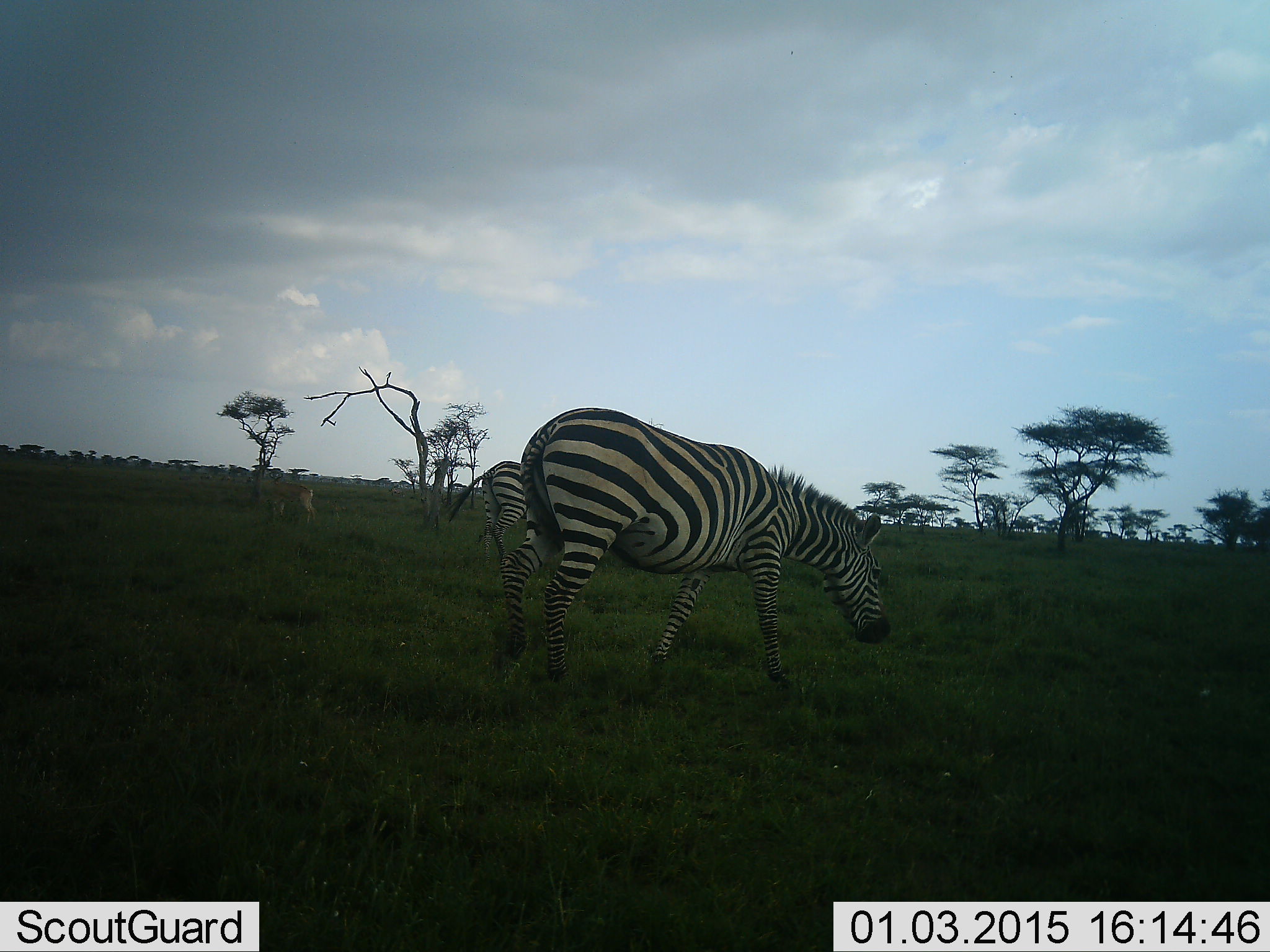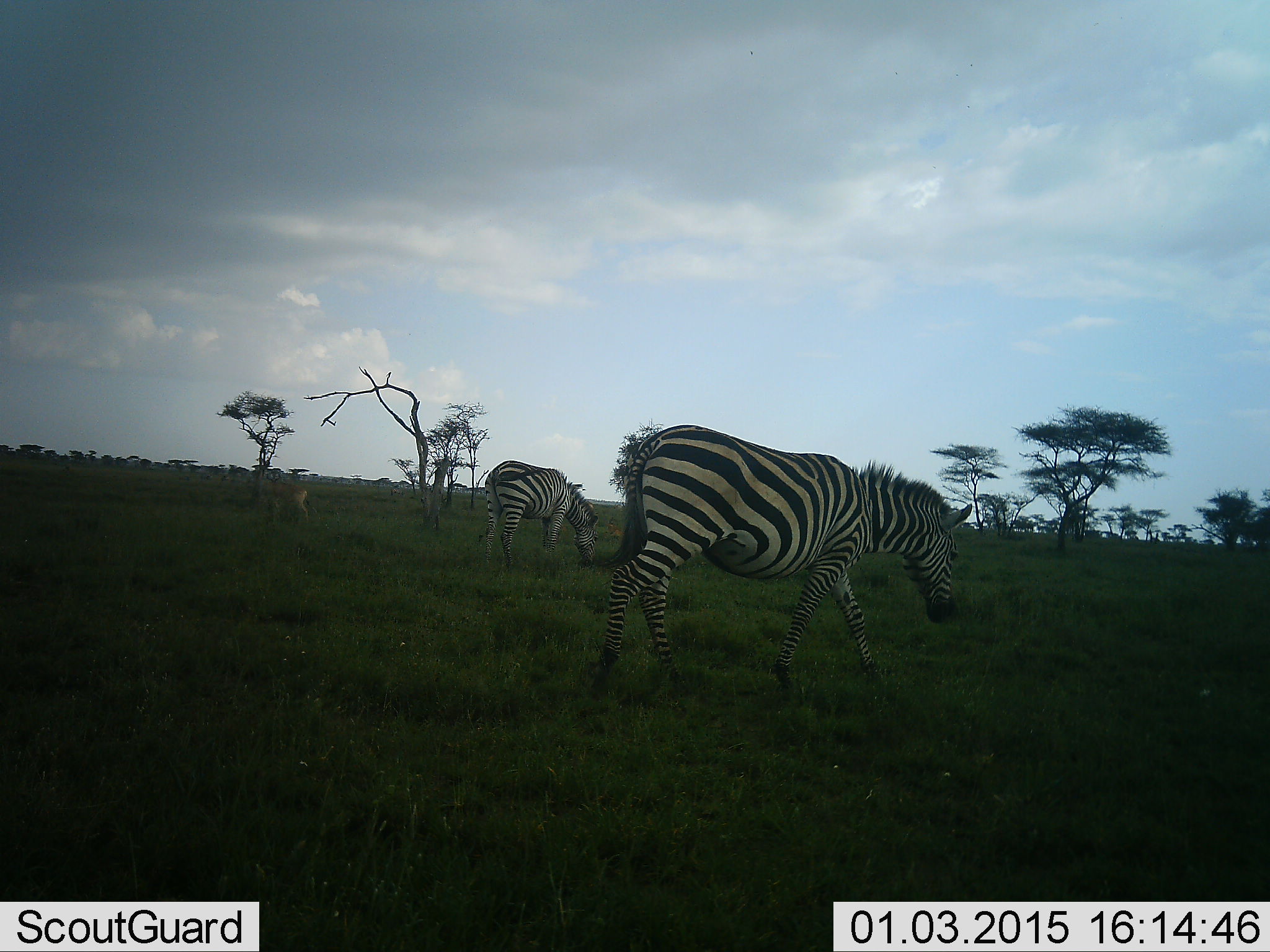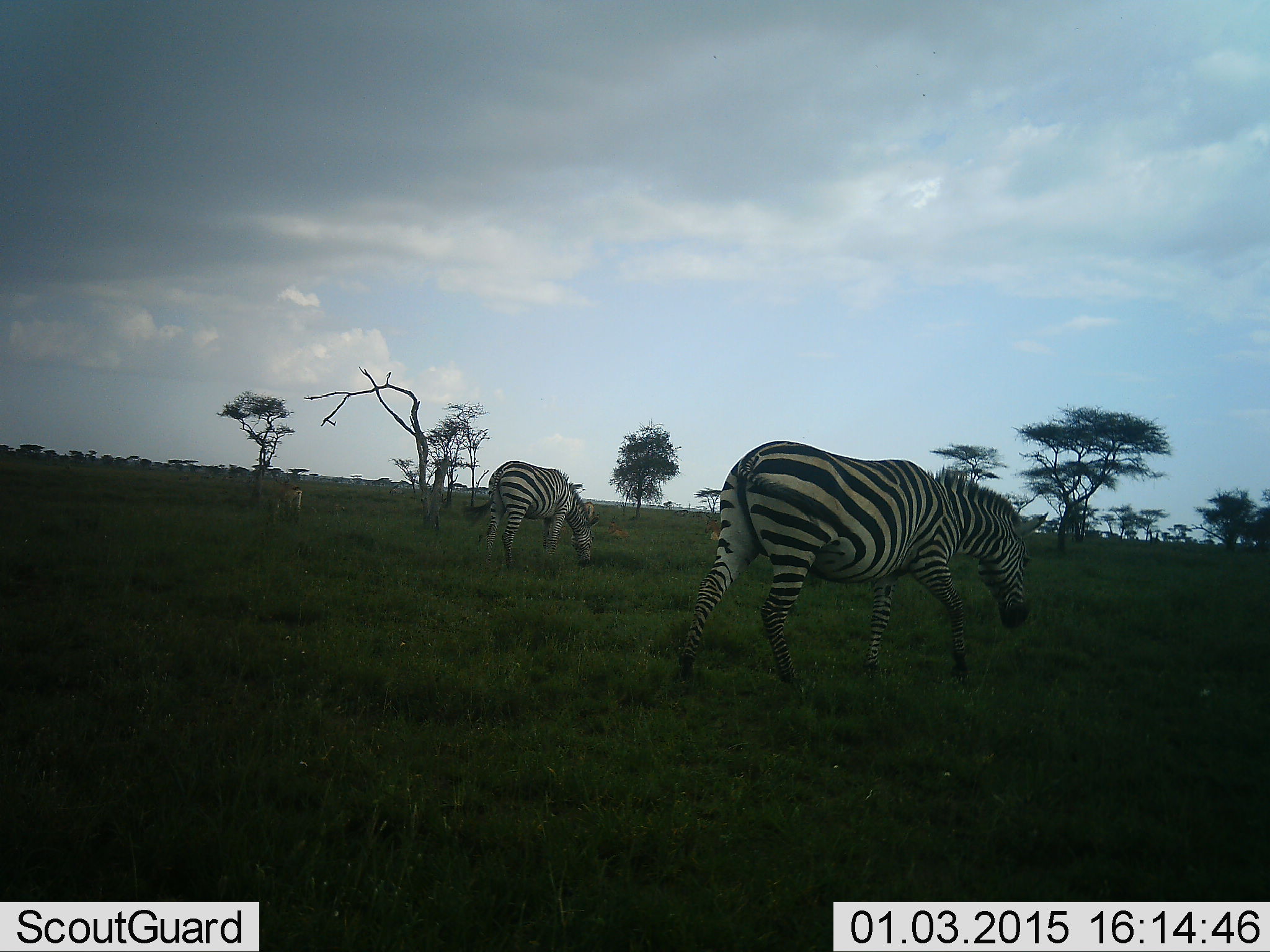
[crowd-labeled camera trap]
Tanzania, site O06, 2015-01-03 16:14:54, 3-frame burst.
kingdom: Animalia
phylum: Chordata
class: Mammalia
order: Perissodactyla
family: Equidae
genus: Equus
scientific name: Equus quagga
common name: plains zebra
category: zebra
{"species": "zebra (plains zebra) (Equus quagga)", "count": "2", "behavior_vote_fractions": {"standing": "16%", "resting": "5%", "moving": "63%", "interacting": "0%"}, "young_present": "0%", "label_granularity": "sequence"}